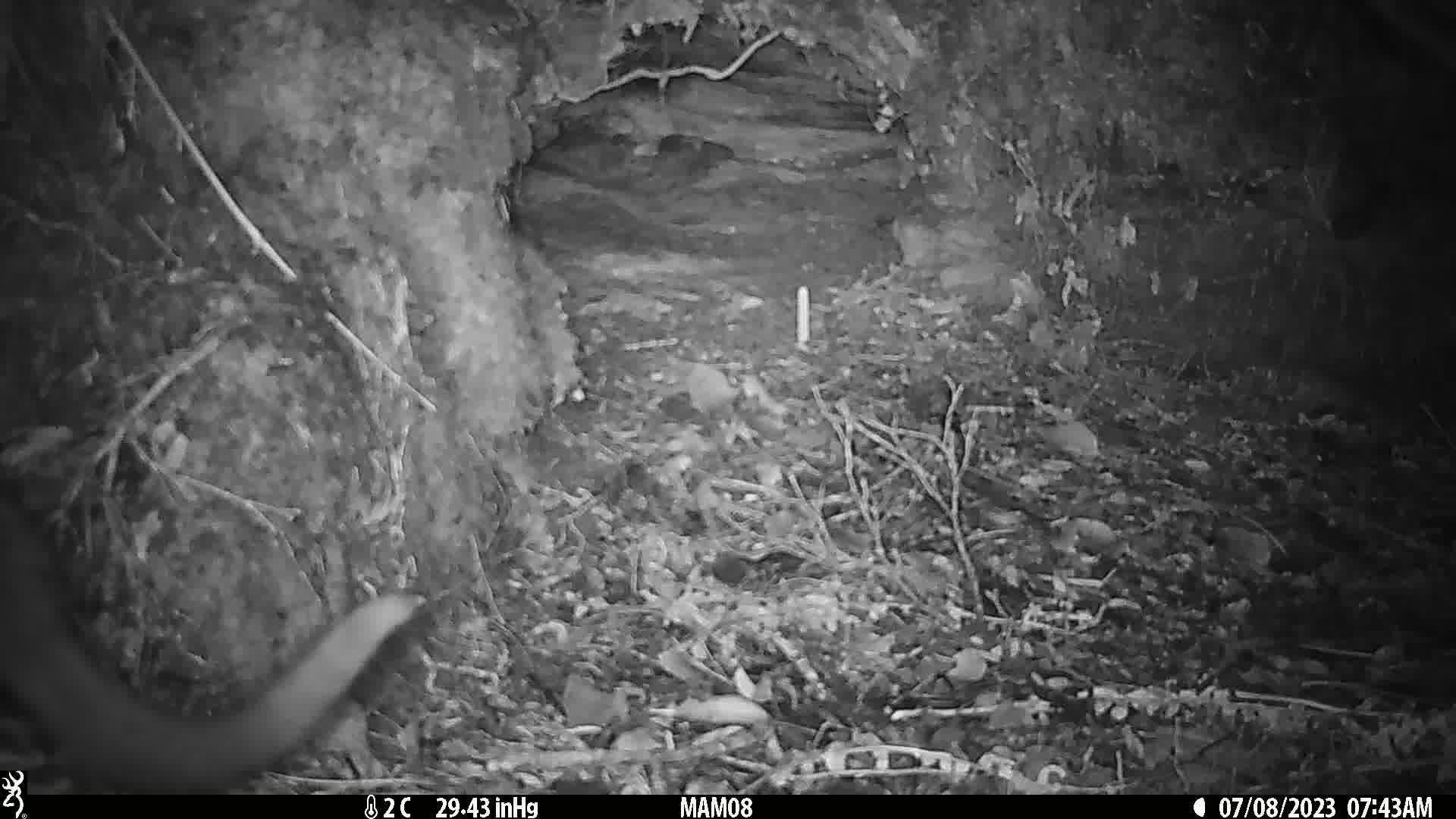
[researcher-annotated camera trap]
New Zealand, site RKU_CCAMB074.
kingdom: Animalia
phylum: Chordata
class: Mammalia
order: Carnivora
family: Felidae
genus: Felis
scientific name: Felis catus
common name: domestic cat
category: cat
Cat (domestic cat) (Felis catus).